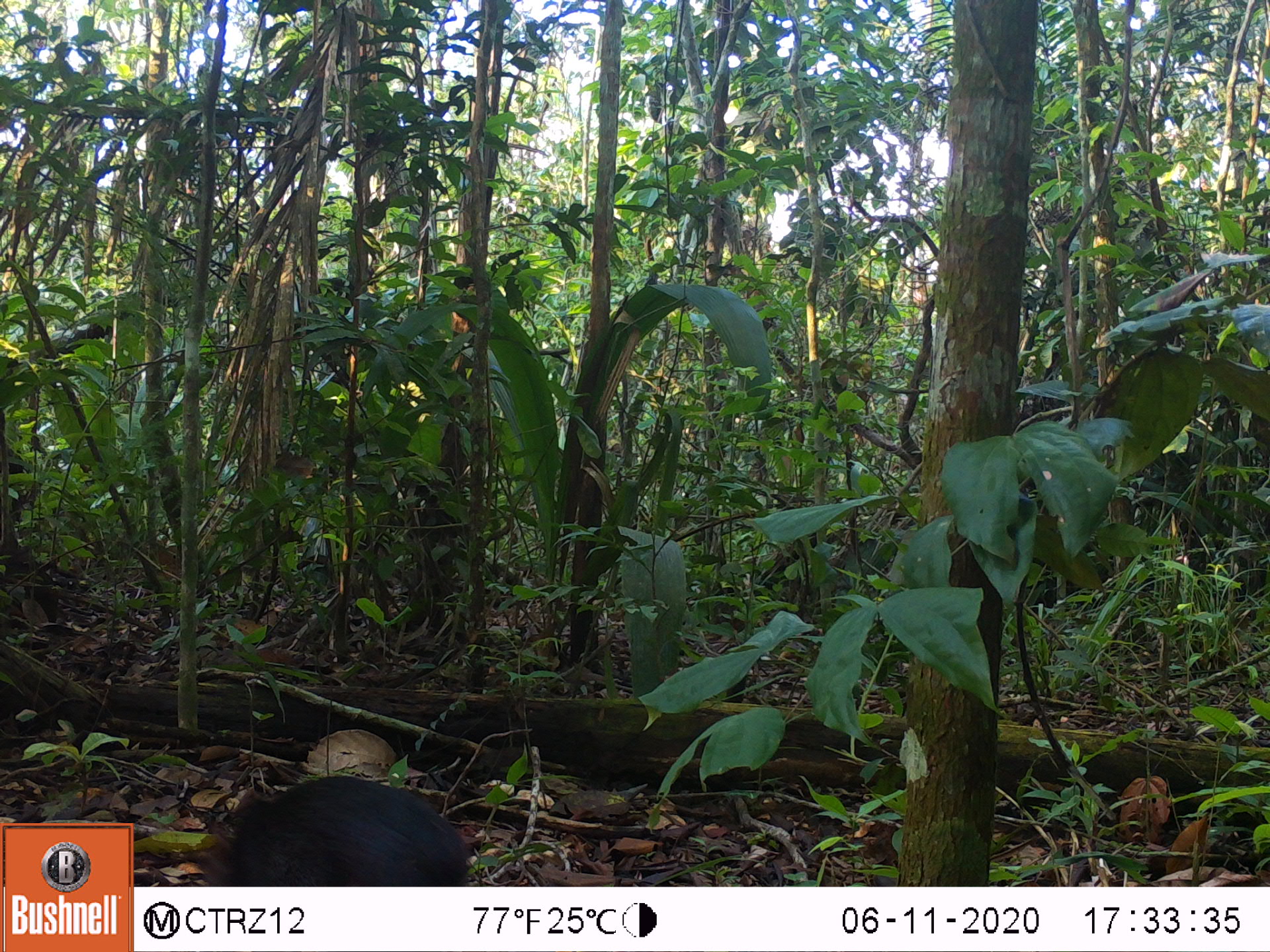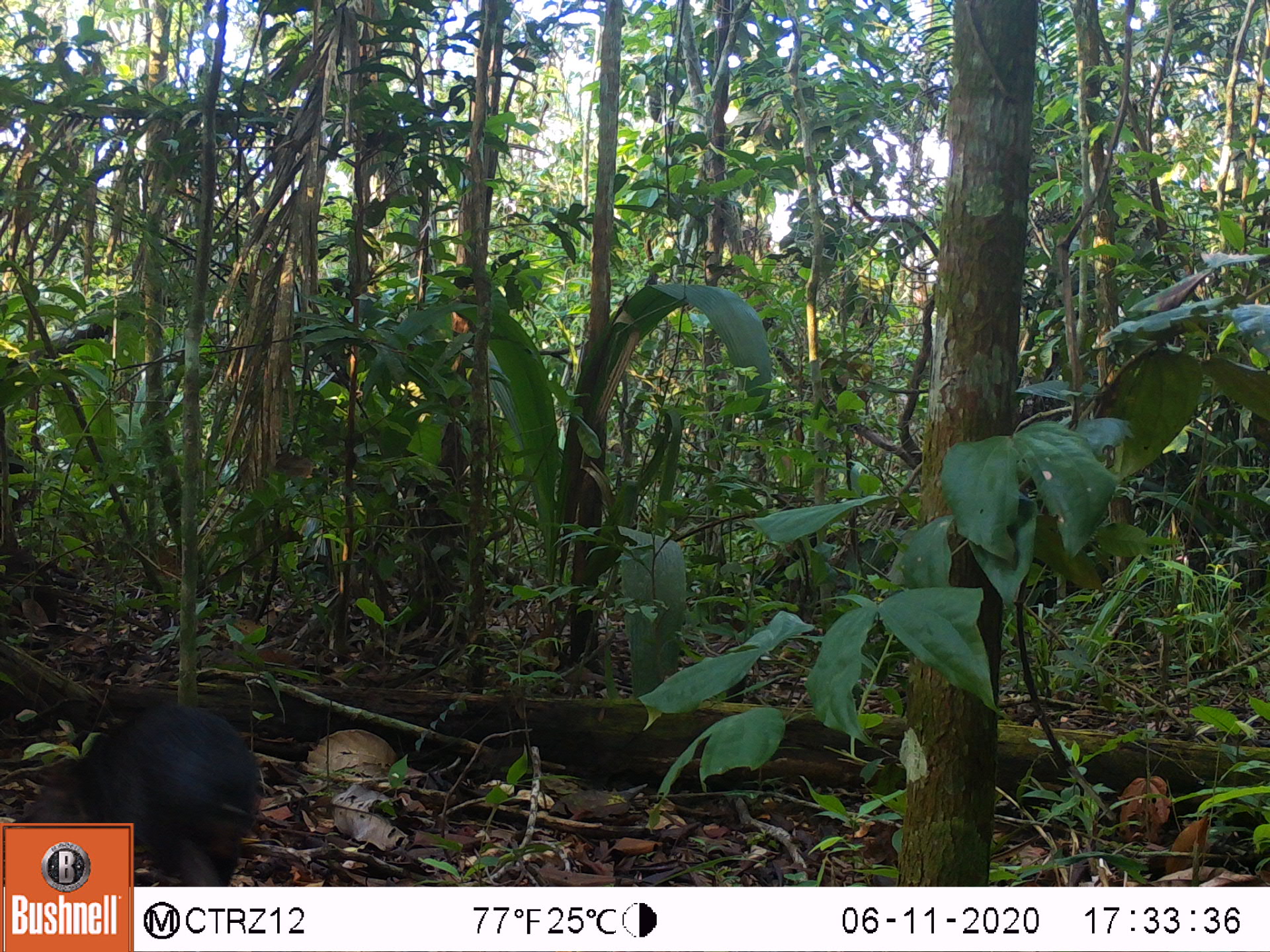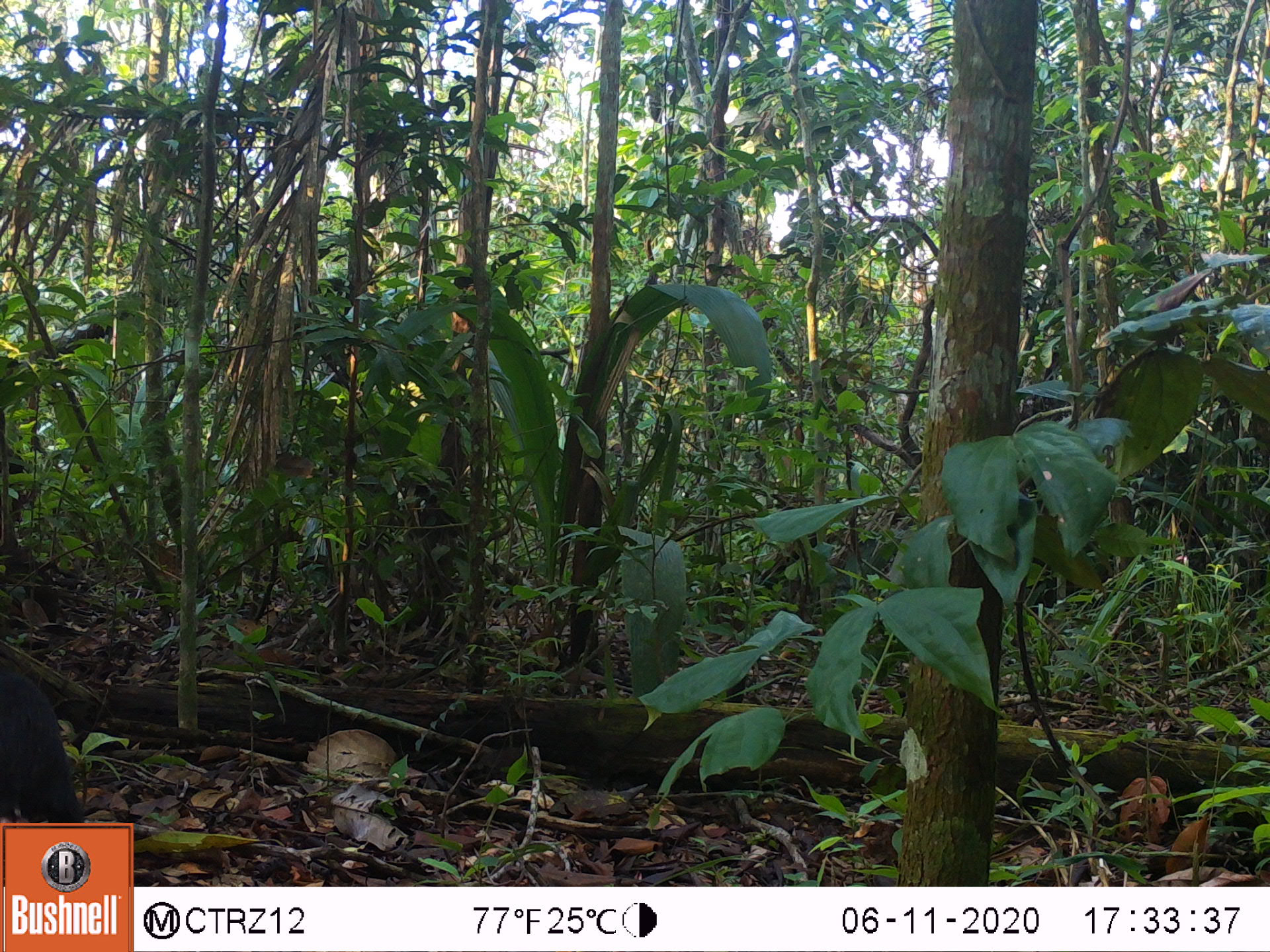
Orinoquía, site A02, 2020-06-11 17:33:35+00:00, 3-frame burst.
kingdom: Animalia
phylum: Chordata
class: Mammalia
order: Rodentia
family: Dasyproctidae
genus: Dasyprocta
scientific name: Dasyprocta fuliginosa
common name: black agouti